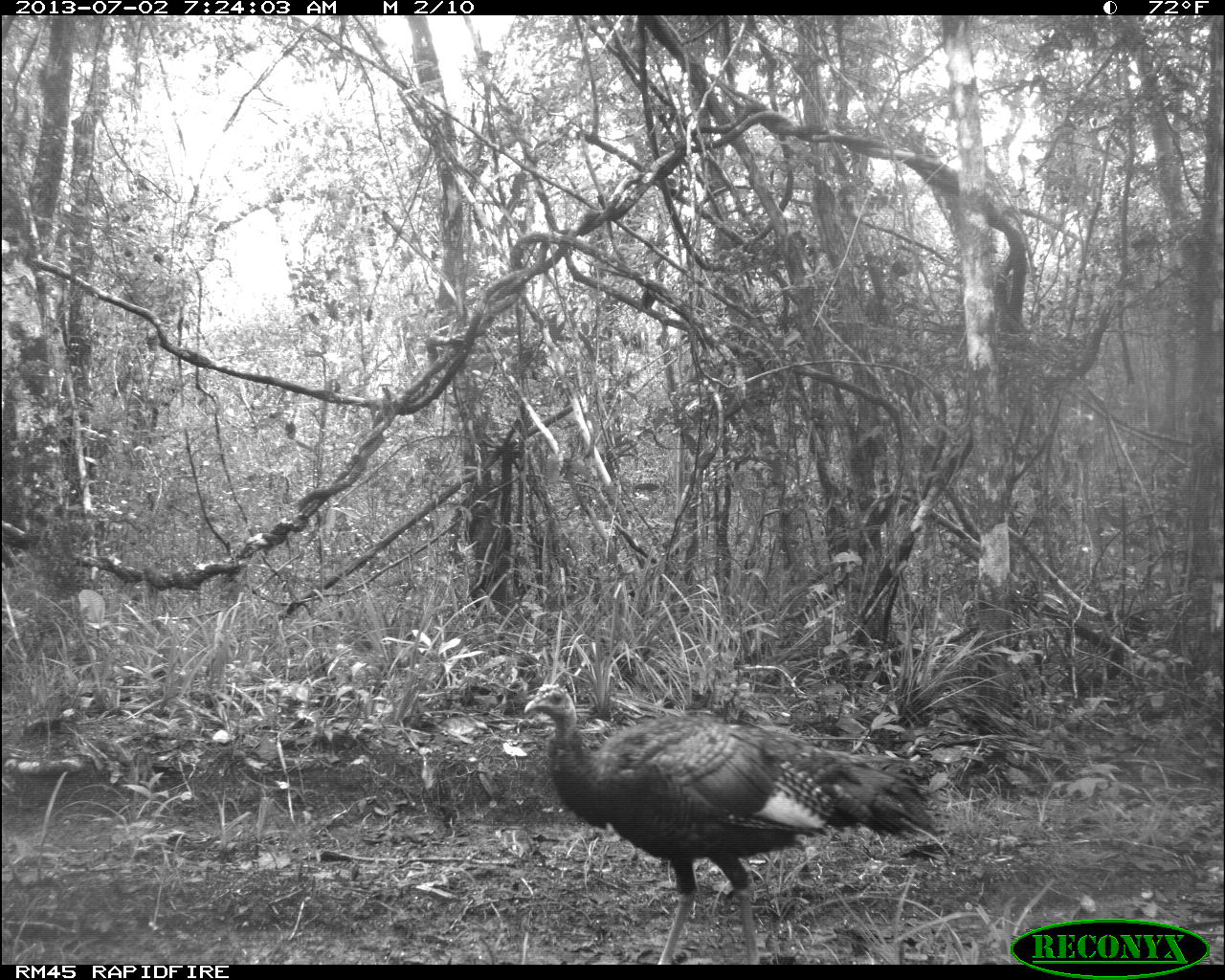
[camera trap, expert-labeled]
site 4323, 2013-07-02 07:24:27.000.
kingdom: Animalia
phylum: Chordata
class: Aves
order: Galliformes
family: Phasianidae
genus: Meleagris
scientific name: Meleagris ocellata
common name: ocellated turkey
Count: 1.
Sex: female.